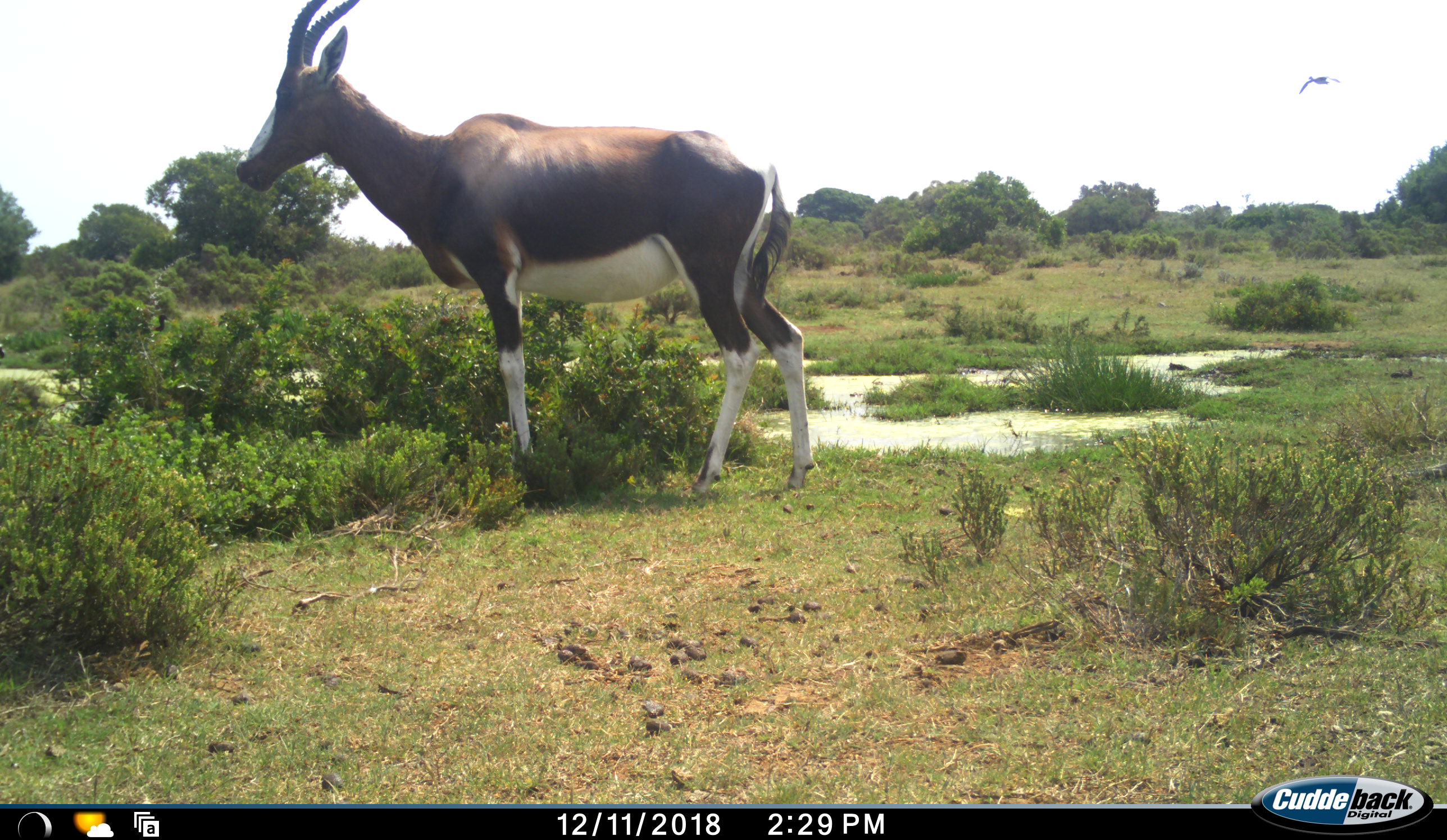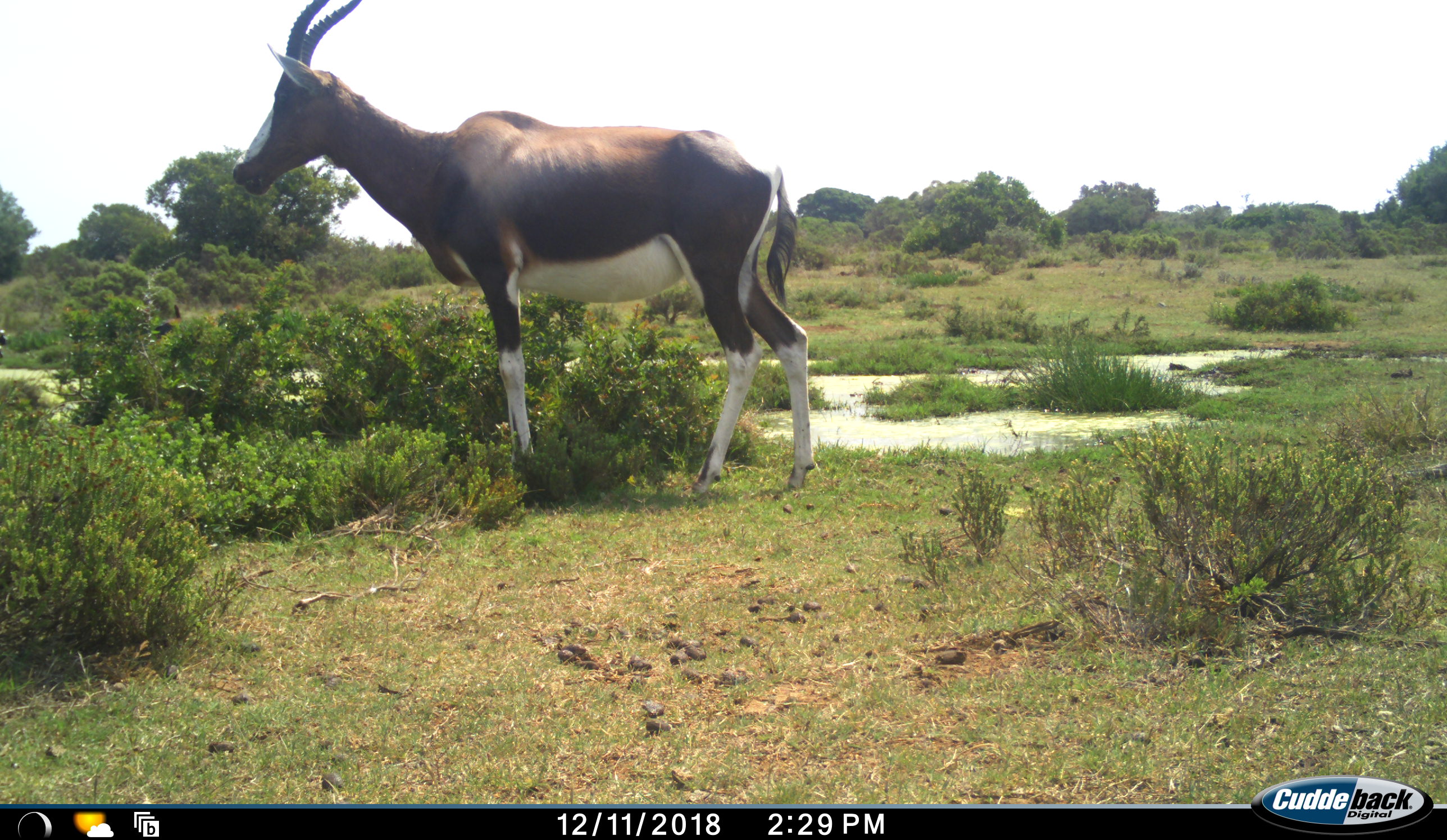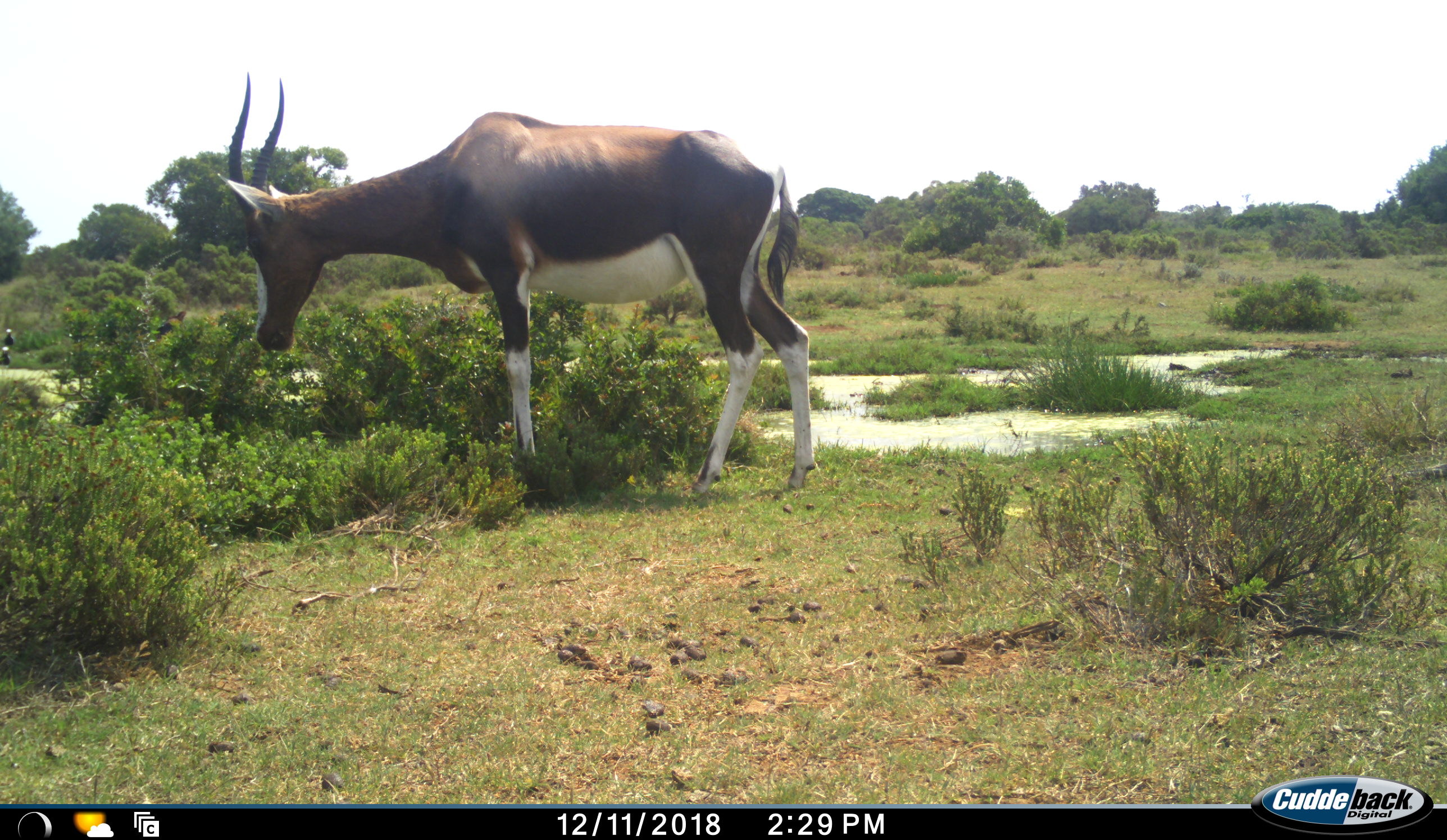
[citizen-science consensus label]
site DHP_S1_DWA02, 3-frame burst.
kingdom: Animalia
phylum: Chordata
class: Aves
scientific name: Aves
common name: bird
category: birdother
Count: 3.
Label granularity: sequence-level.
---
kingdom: Animalia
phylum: Chordata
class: Mammalia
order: Artiodactyla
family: Bovidae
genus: Damaliscus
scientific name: Damaliscus pygargus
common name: bontebok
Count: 1.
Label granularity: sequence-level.